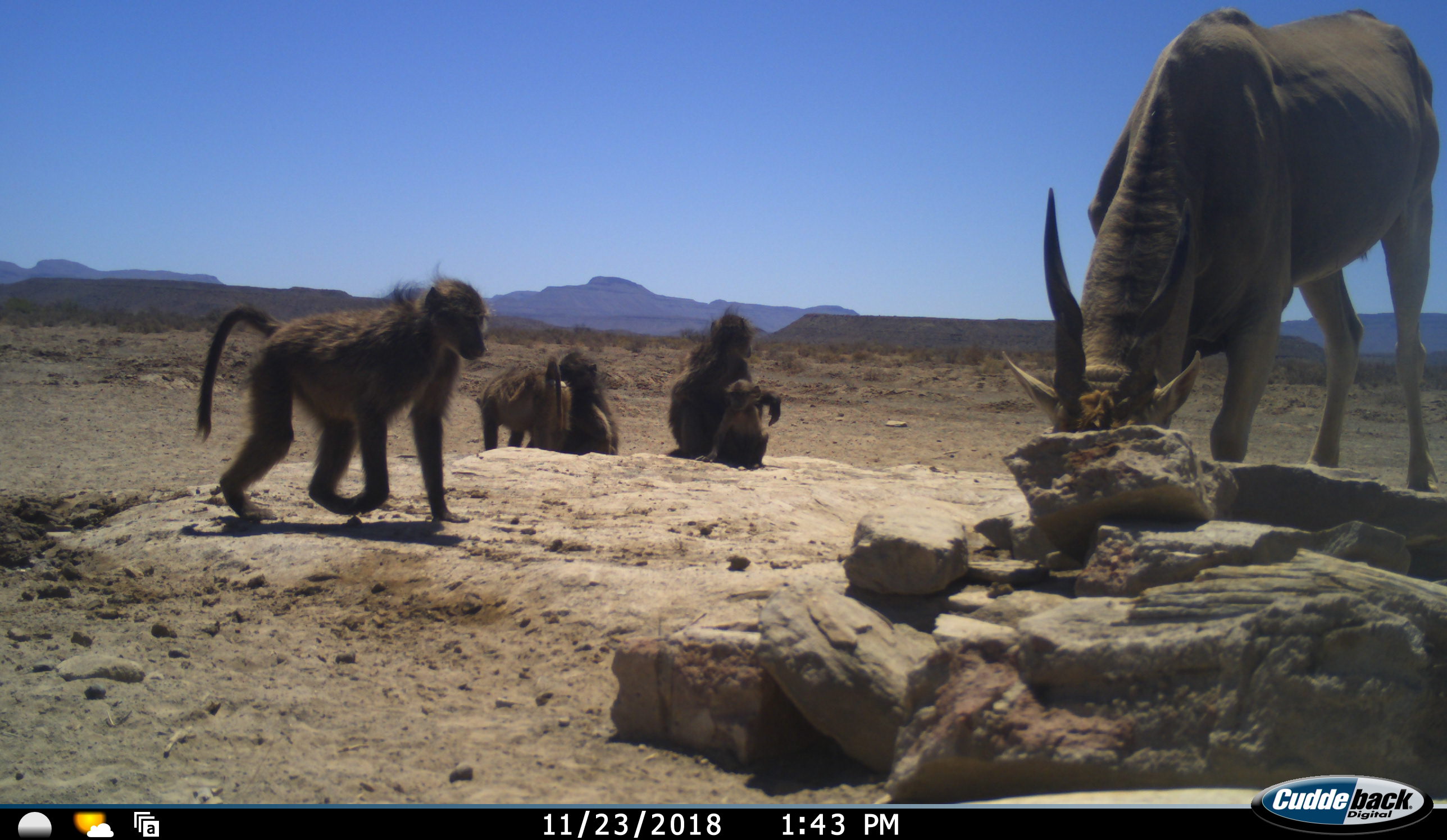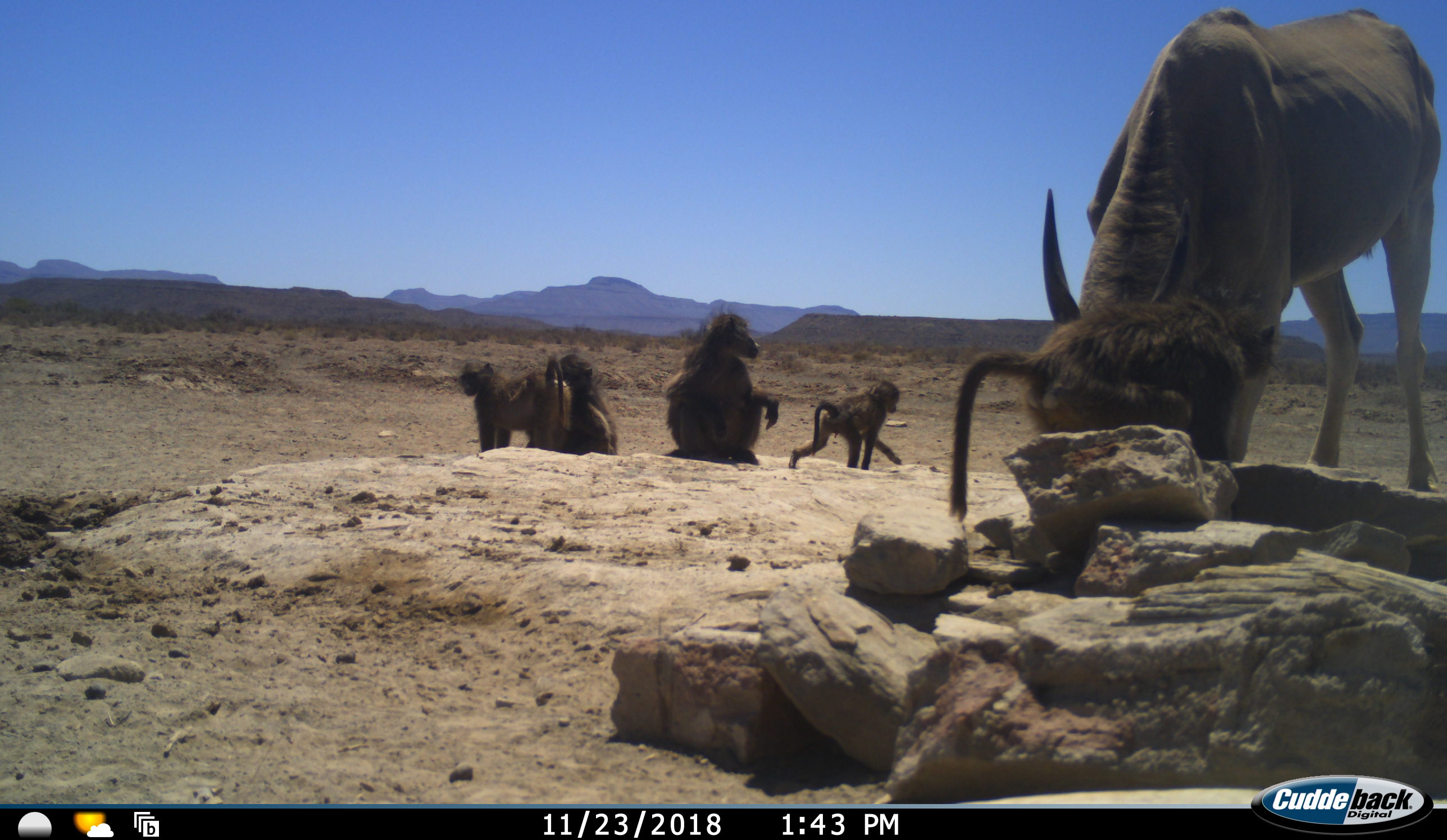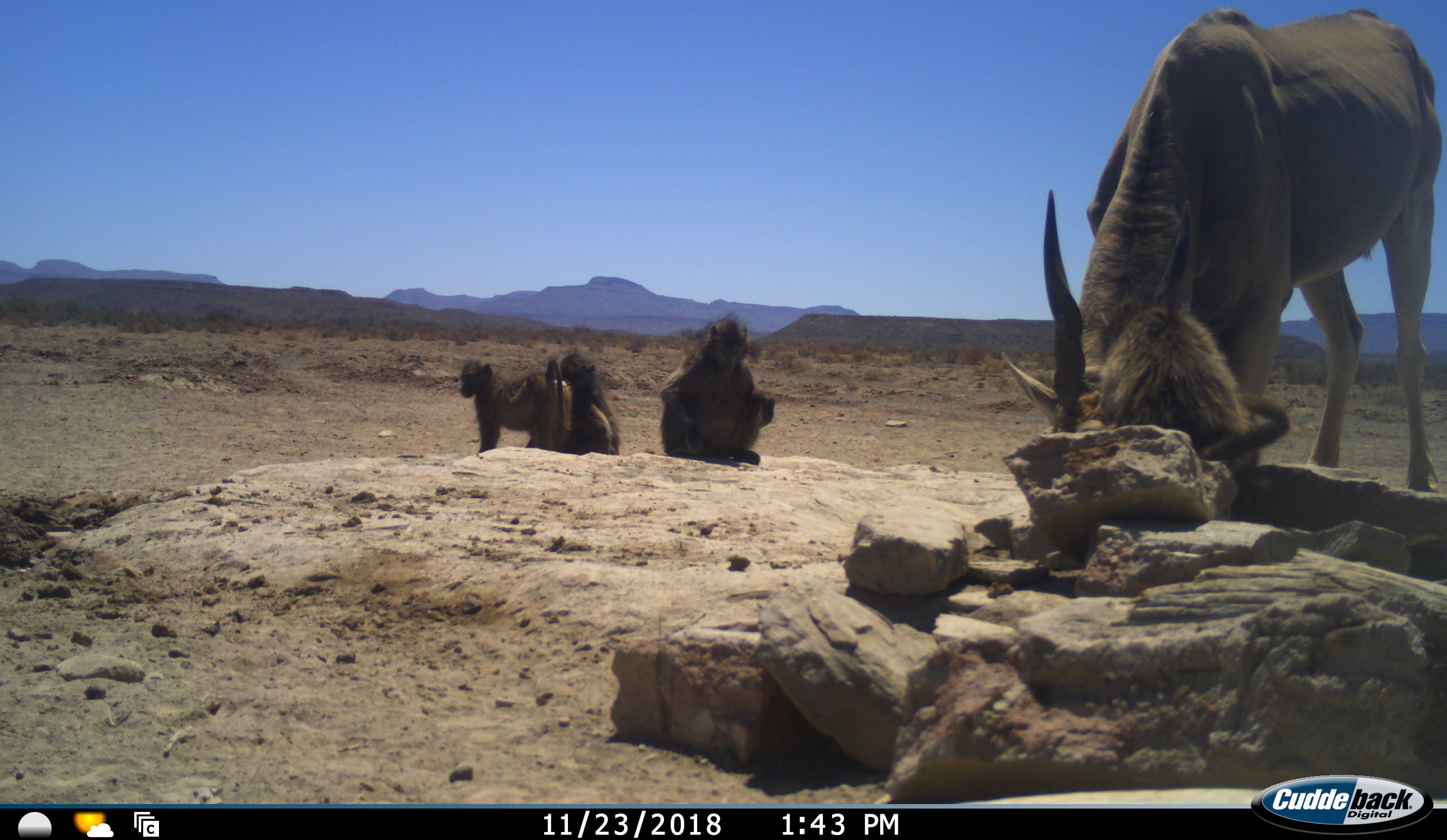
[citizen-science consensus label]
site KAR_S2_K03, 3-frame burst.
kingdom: Animalia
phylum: Chordata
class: Mammalia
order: Primates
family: Cercopithecidae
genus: Papio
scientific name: Papio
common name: baboon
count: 5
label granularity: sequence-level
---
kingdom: Animalia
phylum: Chordata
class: Mammalia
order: Artiodactyla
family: Bovidae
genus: Tragelaphus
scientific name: Tragelaphus oryx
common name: eland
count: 1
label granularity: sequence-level